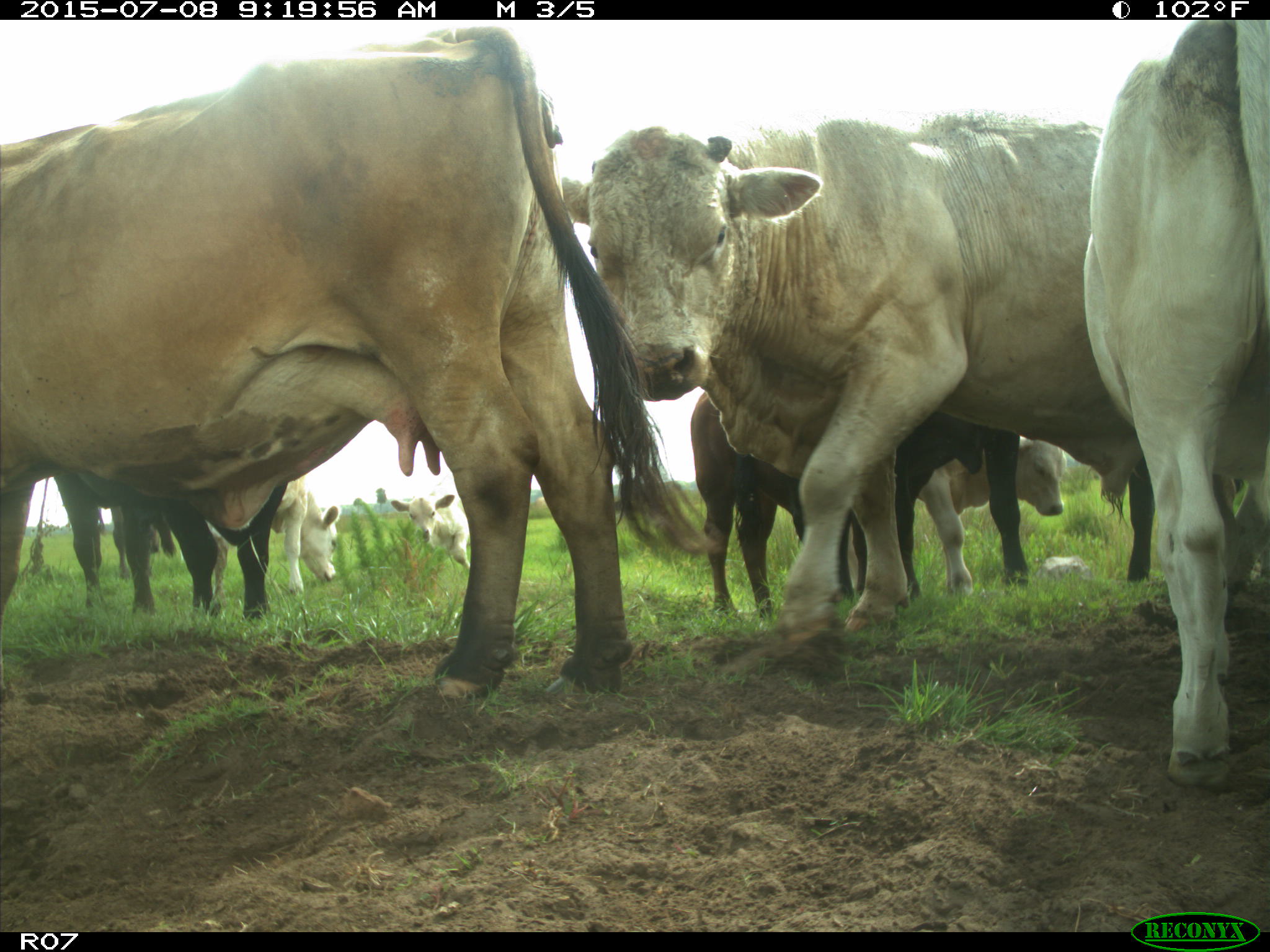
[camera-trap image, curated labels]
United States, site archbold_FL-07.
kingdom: Animalia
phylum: Chordata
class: Mammalia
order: Artiodactyla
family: Bovidae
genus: Bos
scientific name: Bos taurus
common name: domestic cow